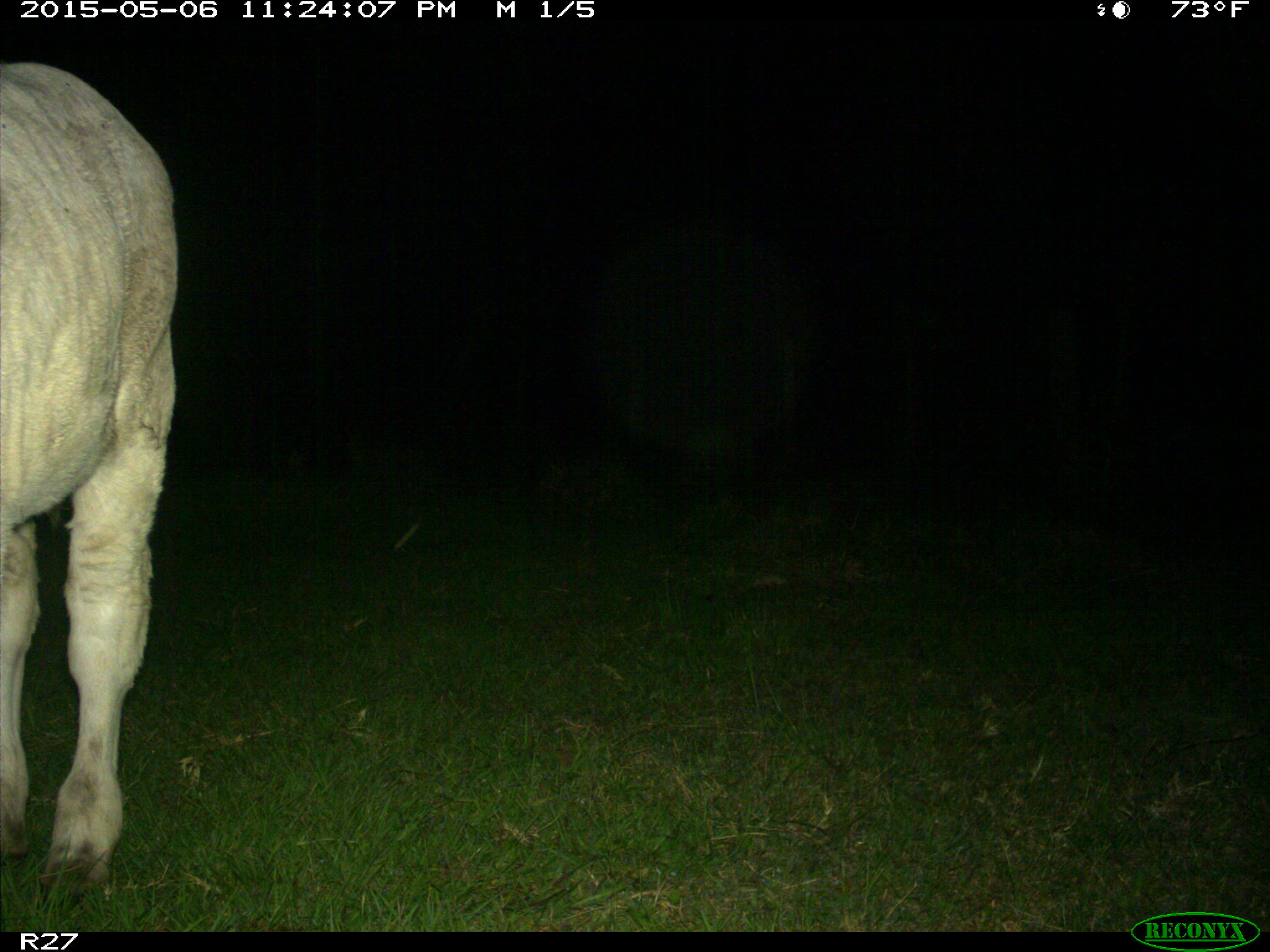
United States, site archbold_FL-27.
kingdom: Animalia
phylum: Chordata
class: Mammalia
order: Artiodactyla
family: Bovidae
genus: Bos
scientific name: Bos taurus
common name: domestic cow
Bos taurus (domestic cow).